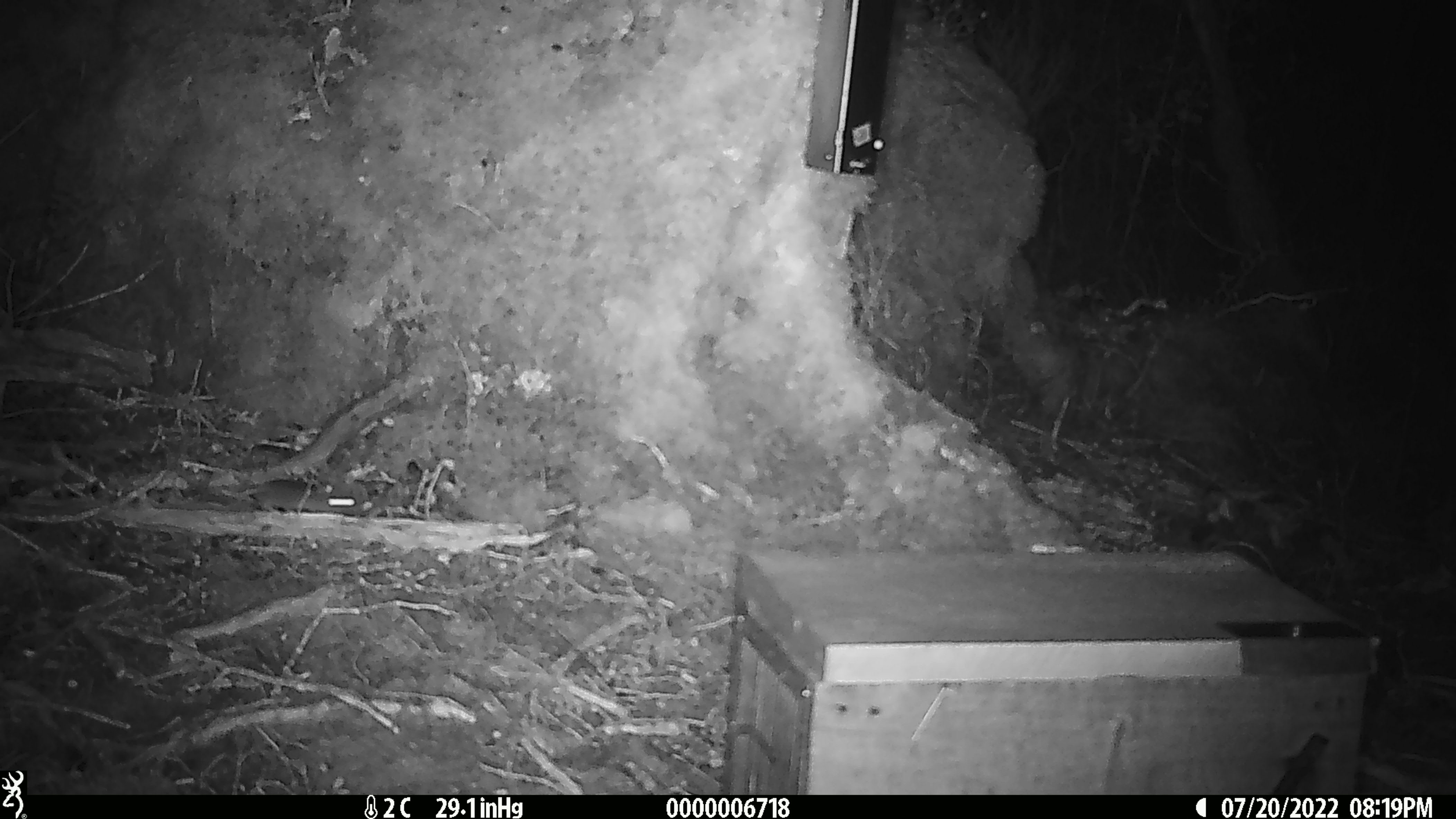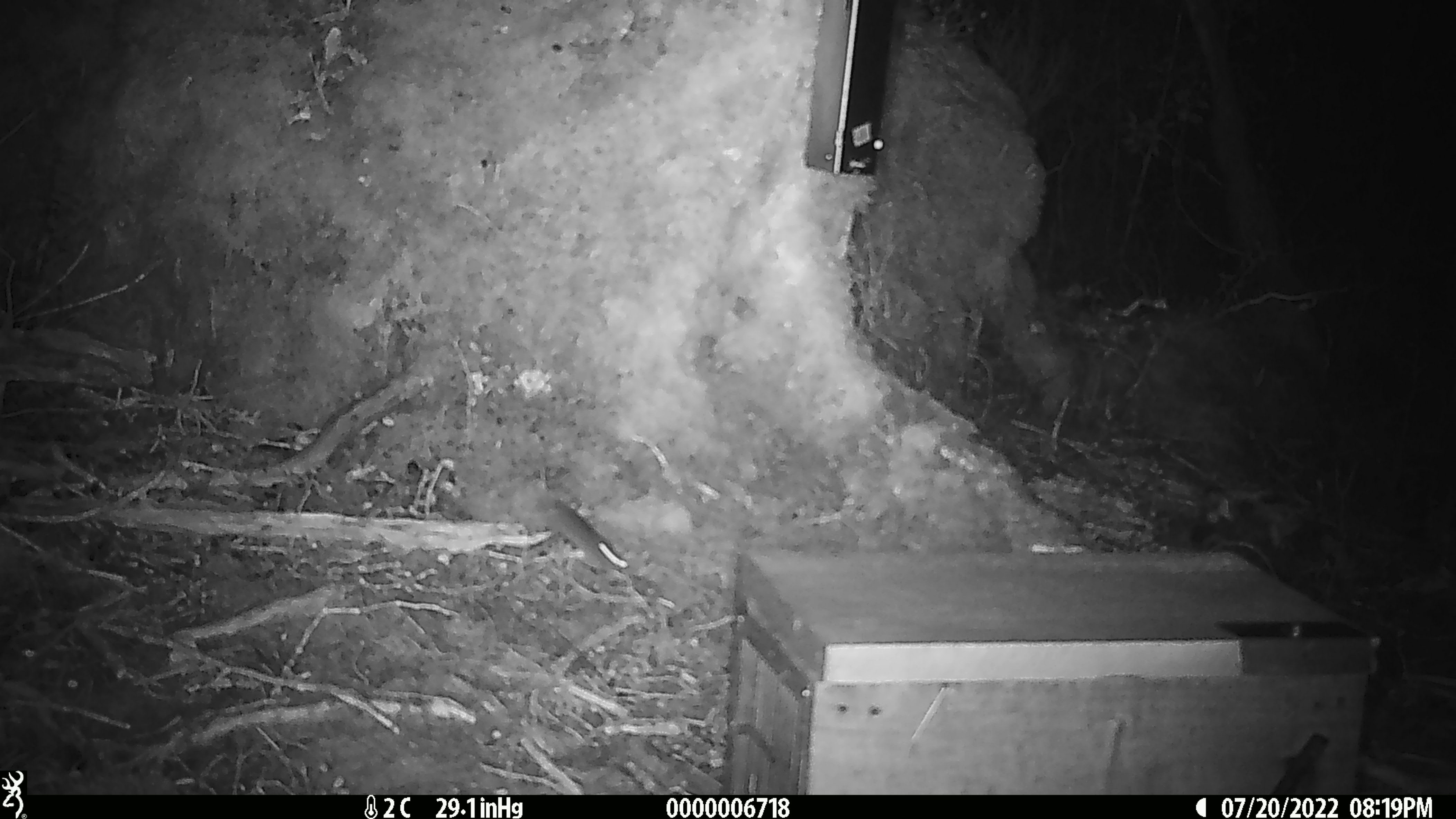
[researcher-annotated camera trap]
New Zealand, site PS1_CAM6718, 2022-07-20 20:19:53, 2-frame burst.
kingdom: Animalia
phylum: Chordata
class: Mammalia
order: Rodentia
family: Muridae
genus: Mus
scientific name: Mus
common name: mouse